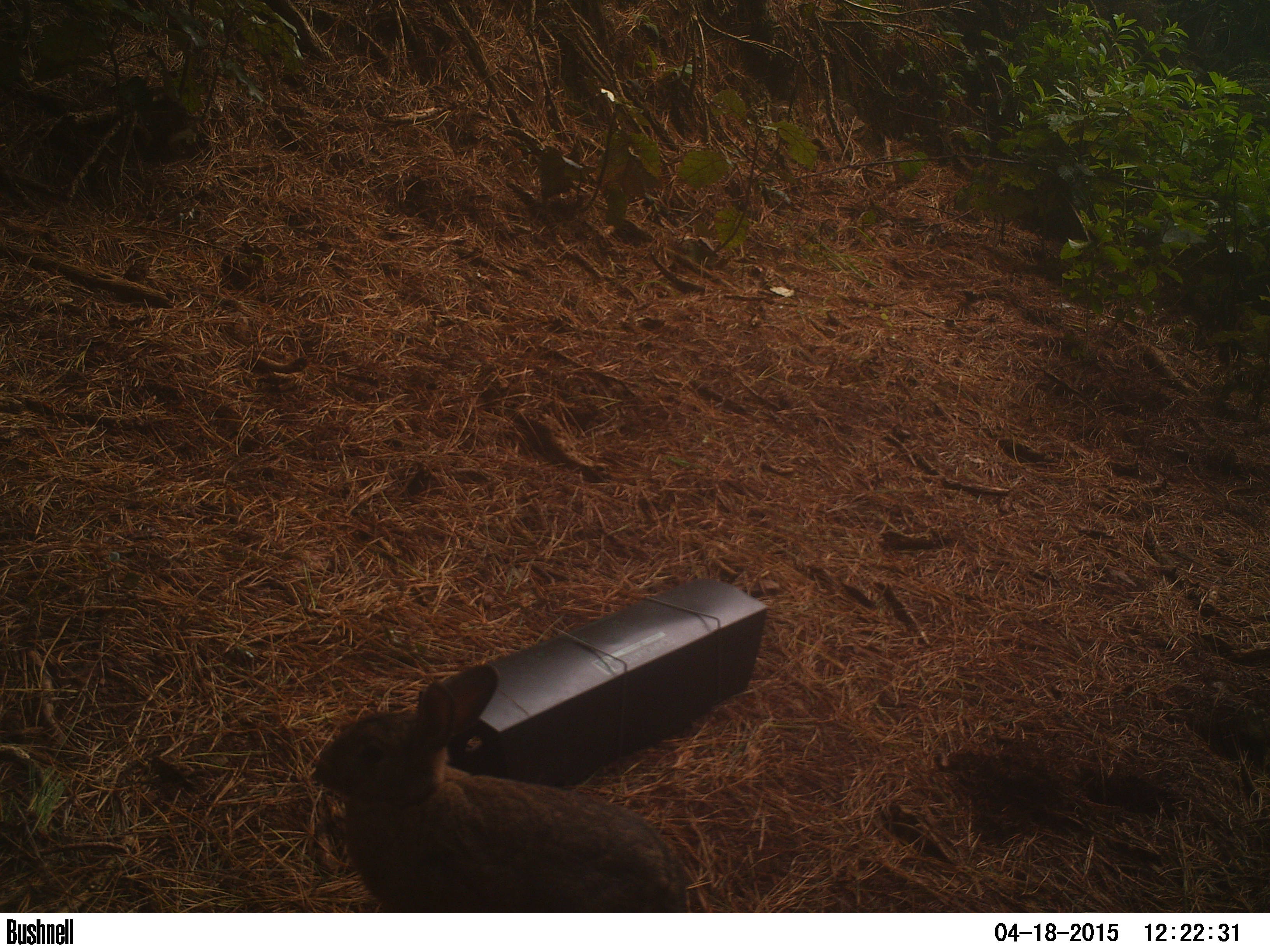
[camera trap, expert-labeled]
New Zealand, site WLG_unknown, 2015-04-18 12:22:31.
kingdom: Animalia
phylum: Chordata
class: Mammalia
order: Lagomorpha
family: Leporidae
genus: Oryctolagus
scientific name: Oryctolagus cuniculus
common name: european rabbit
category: rabbit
Rabbit (european rabbit) (Oryctolagus cuniculus).